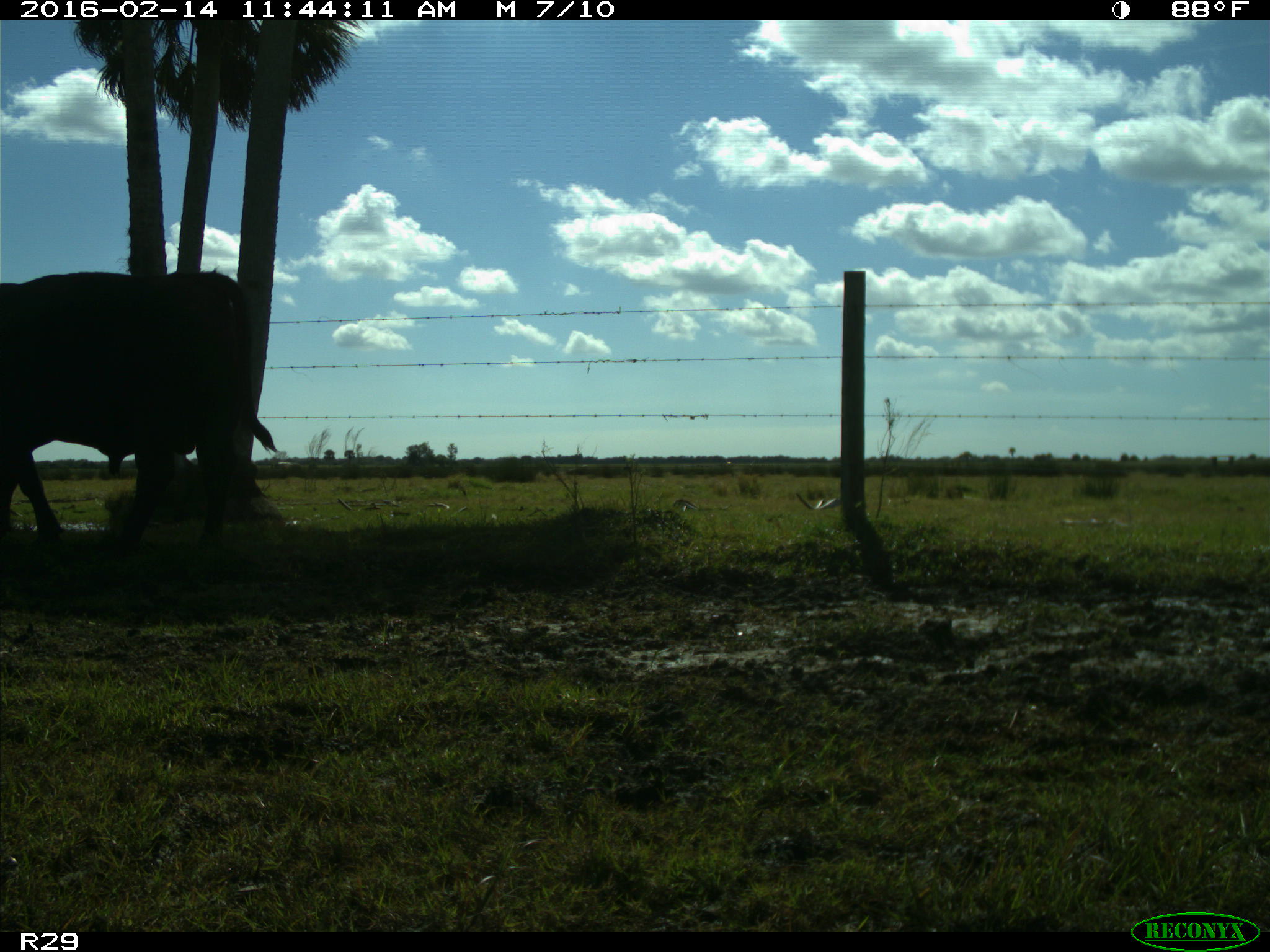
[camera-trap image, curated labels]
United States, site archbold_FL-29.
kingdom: Animalia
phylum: Chordata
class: Mammalia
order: Artiodactyla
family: Bovidae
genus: Bos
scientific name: Bos taurus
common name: domestic cow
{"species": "Bos taurus (domestic cow)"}